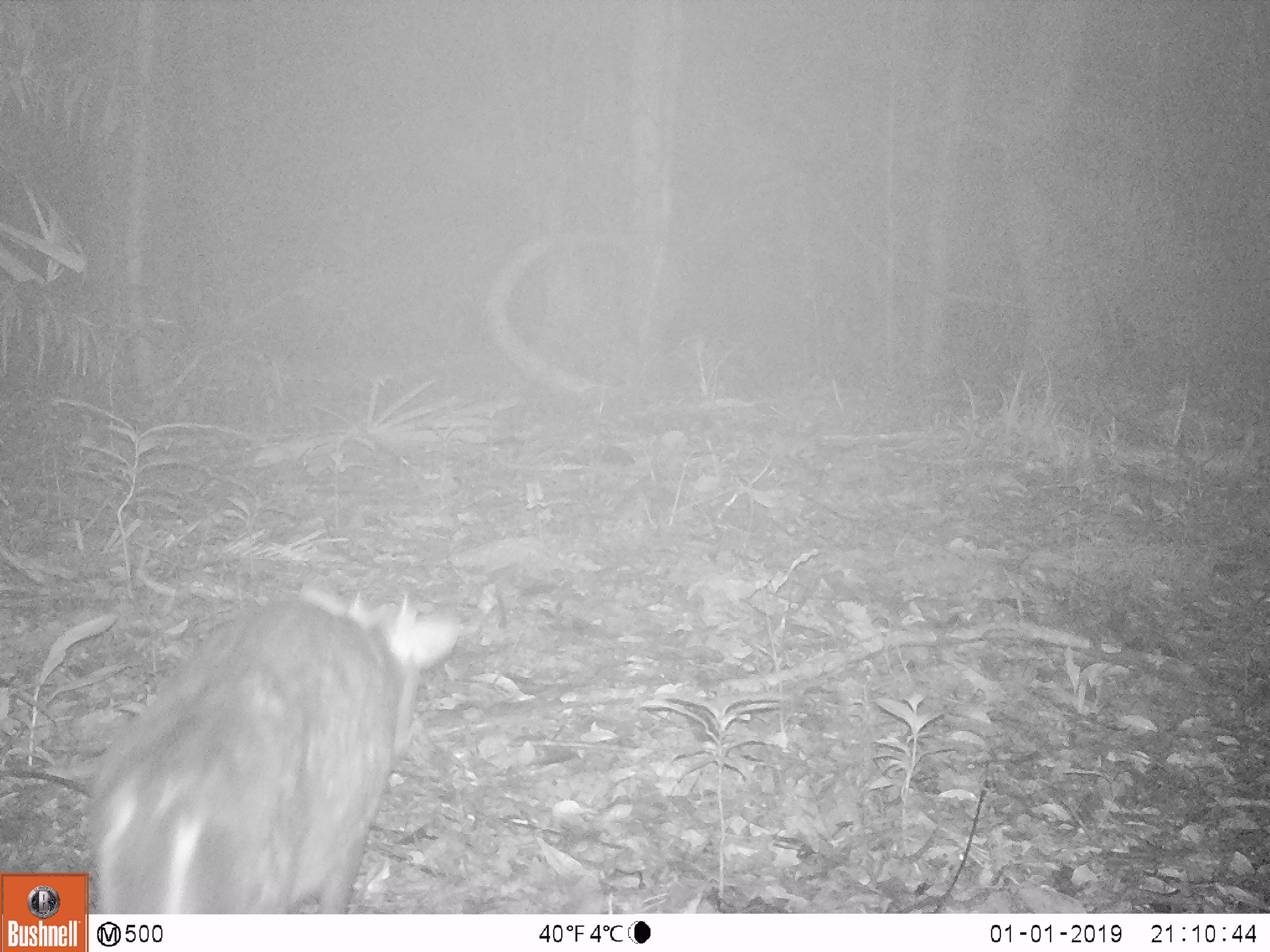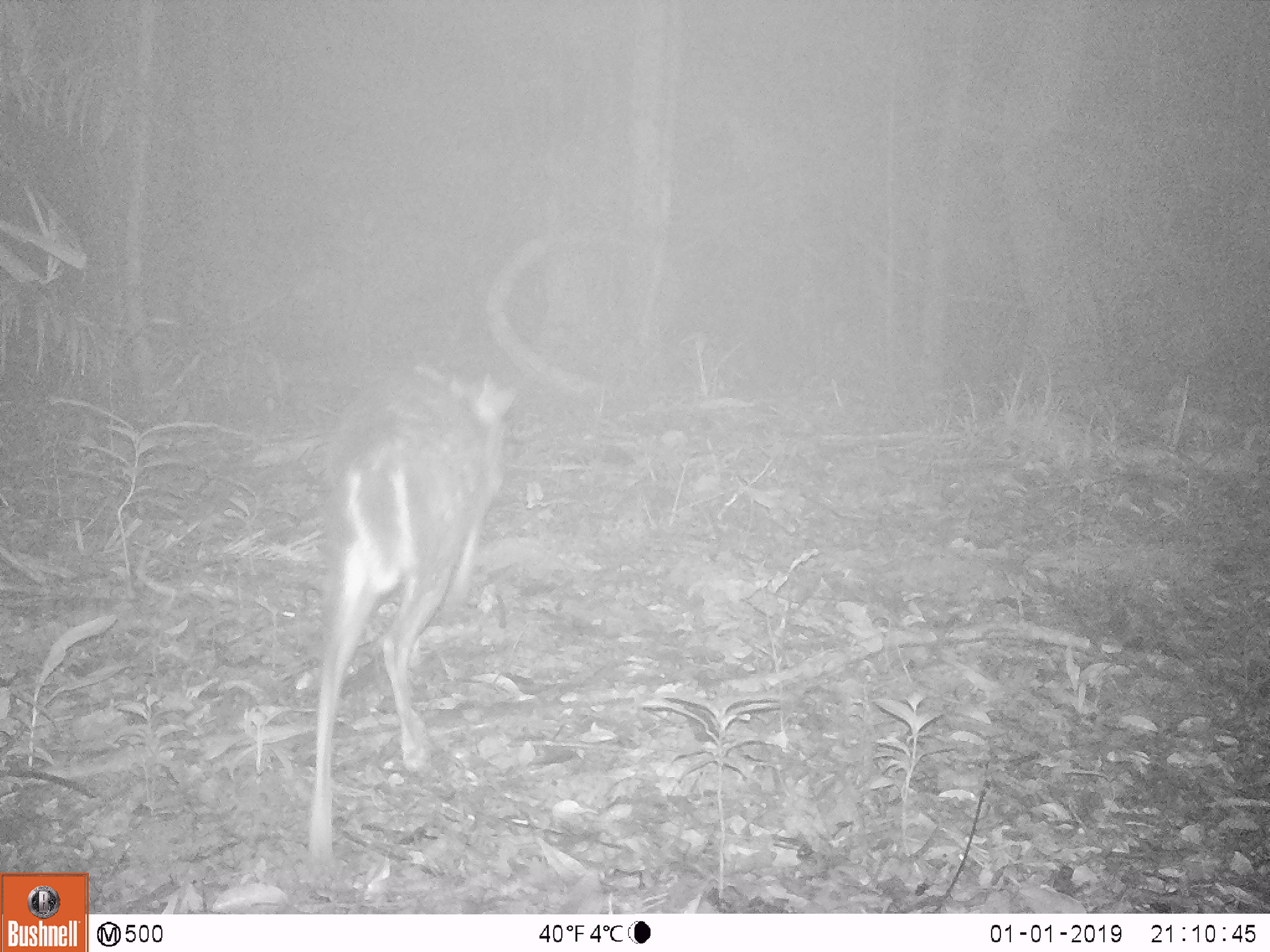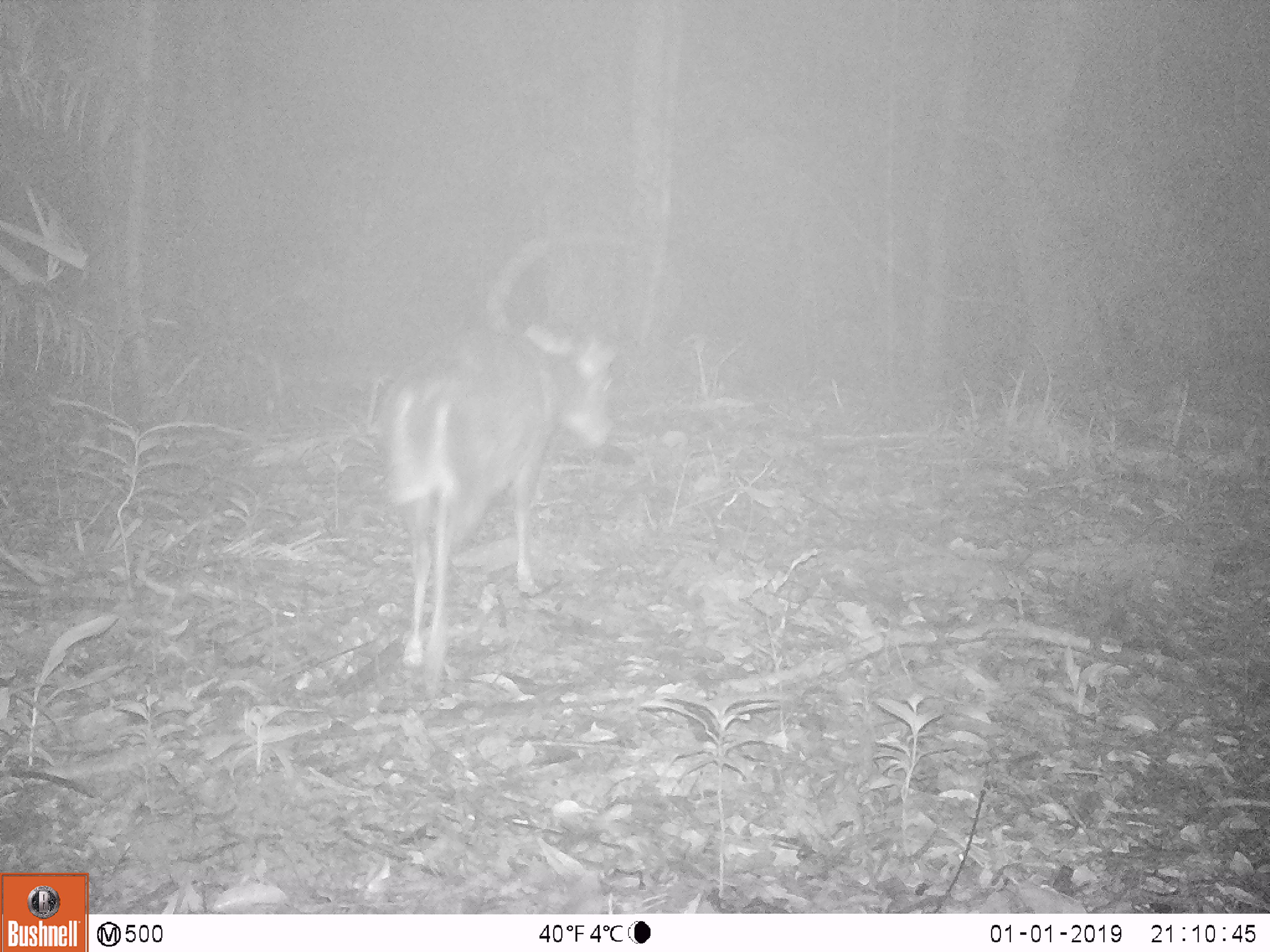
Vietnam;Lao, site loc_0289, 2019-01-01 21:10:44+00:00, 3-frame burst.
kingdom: Animalia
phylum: Chordata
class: Mammalia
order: Artiodactyla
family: Cervidae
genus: Muntiacus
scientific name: Muntiacus rooseveltorum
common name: roosevelt's muntjac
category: roosevelts muntjac group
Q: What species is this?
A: Roosevelts muntjac group (roosevelt's muntjac) (Muntiacus rooseveltorum).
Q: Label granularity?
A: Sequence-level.